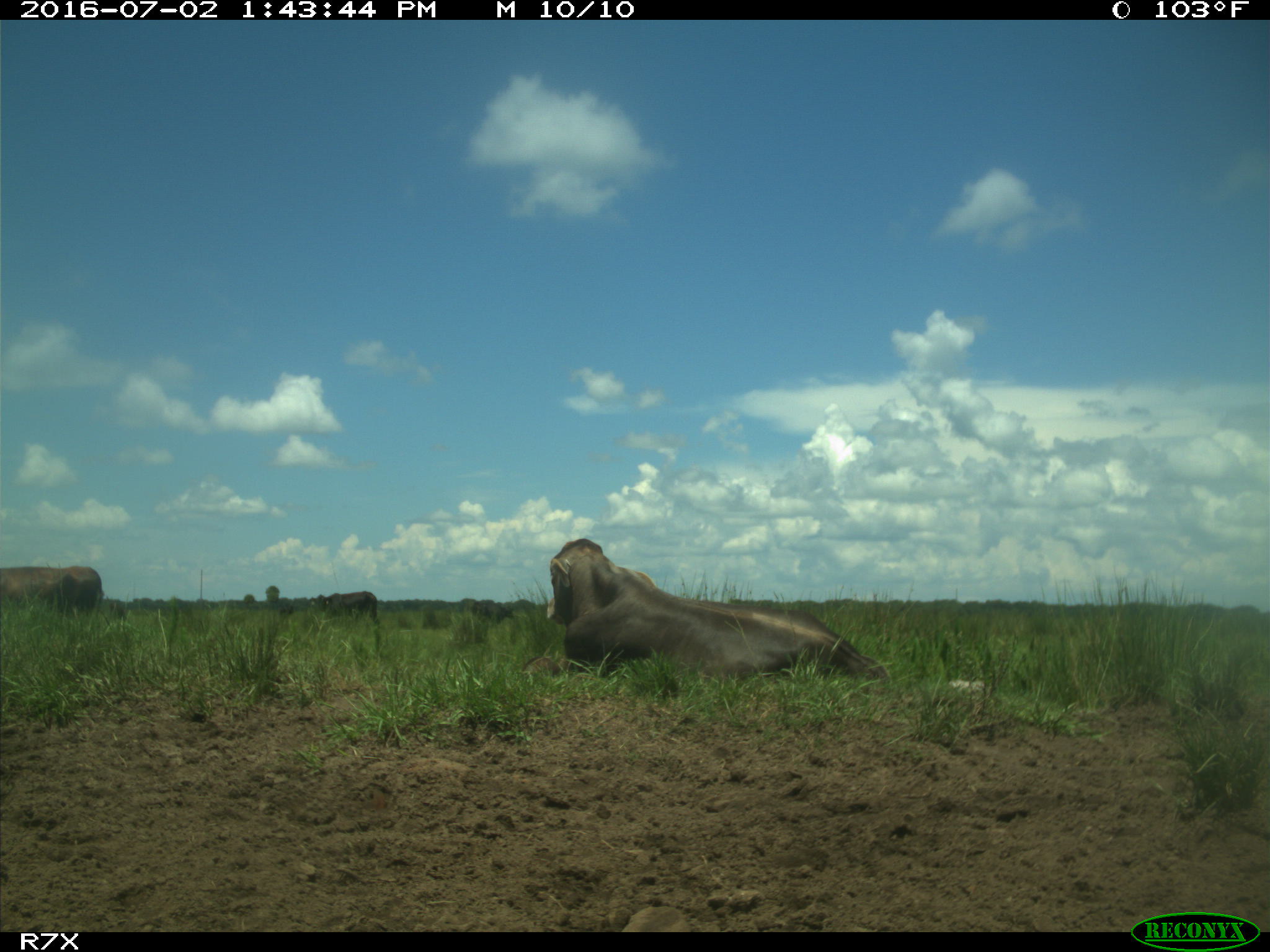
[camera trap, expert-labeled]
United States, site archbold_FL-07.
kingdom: Animalia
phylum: Chordata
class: Mammalia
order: Artiodactyla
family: Bovidae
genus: Bos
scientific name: Bos taurus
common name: domestic cow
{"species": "Bos taurus (domestic cow)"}